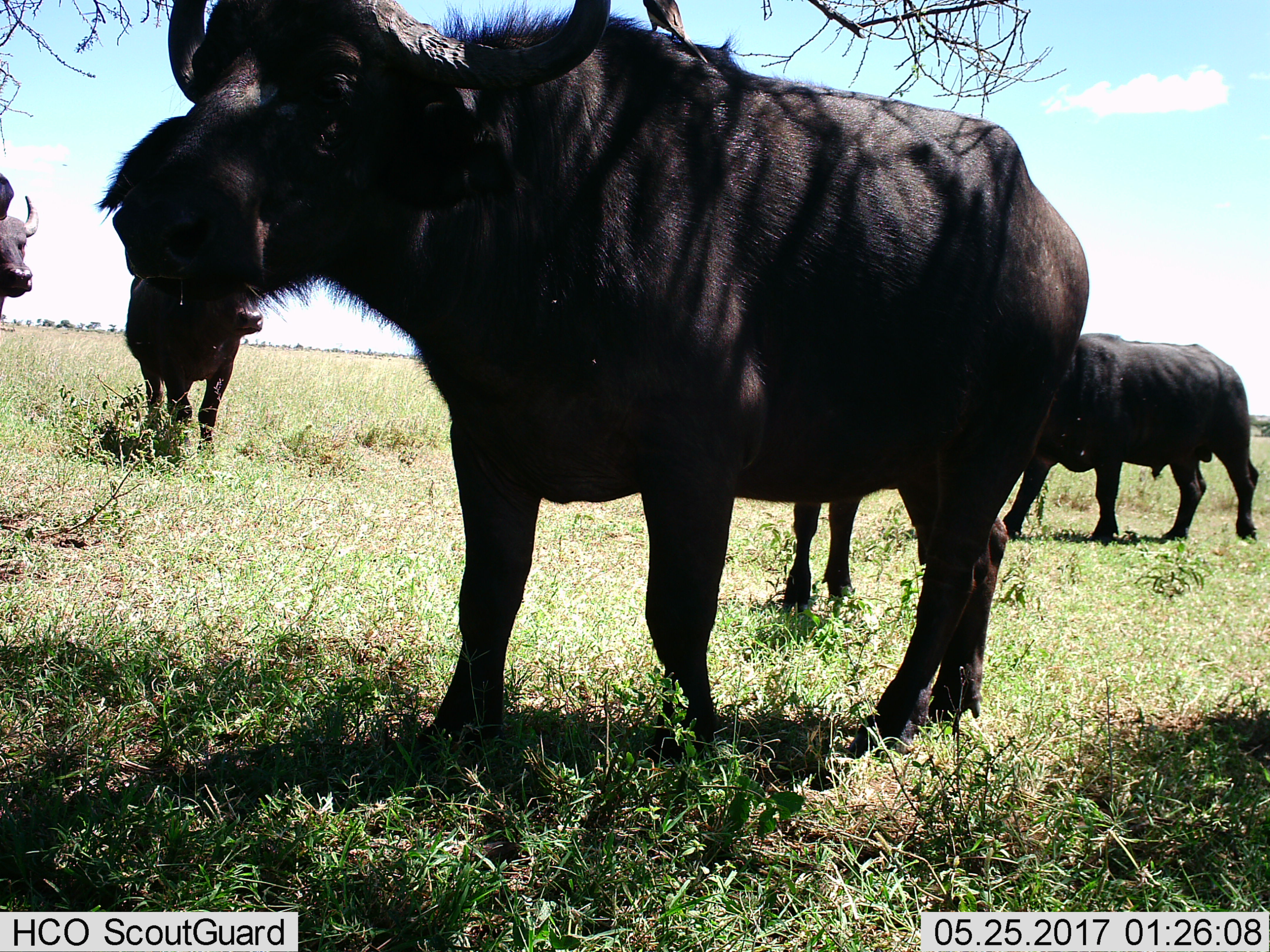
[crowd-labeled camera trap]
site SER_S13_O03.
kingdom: Animalia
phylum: Chordata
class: Mammalia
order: Artiodactyla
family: Bovidae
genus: Syncerus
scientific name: Syncerus caffer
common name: african buffalo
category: buffalo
Buffalo (african buffalo) (Syncerus caffer), count 5. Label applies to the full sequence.